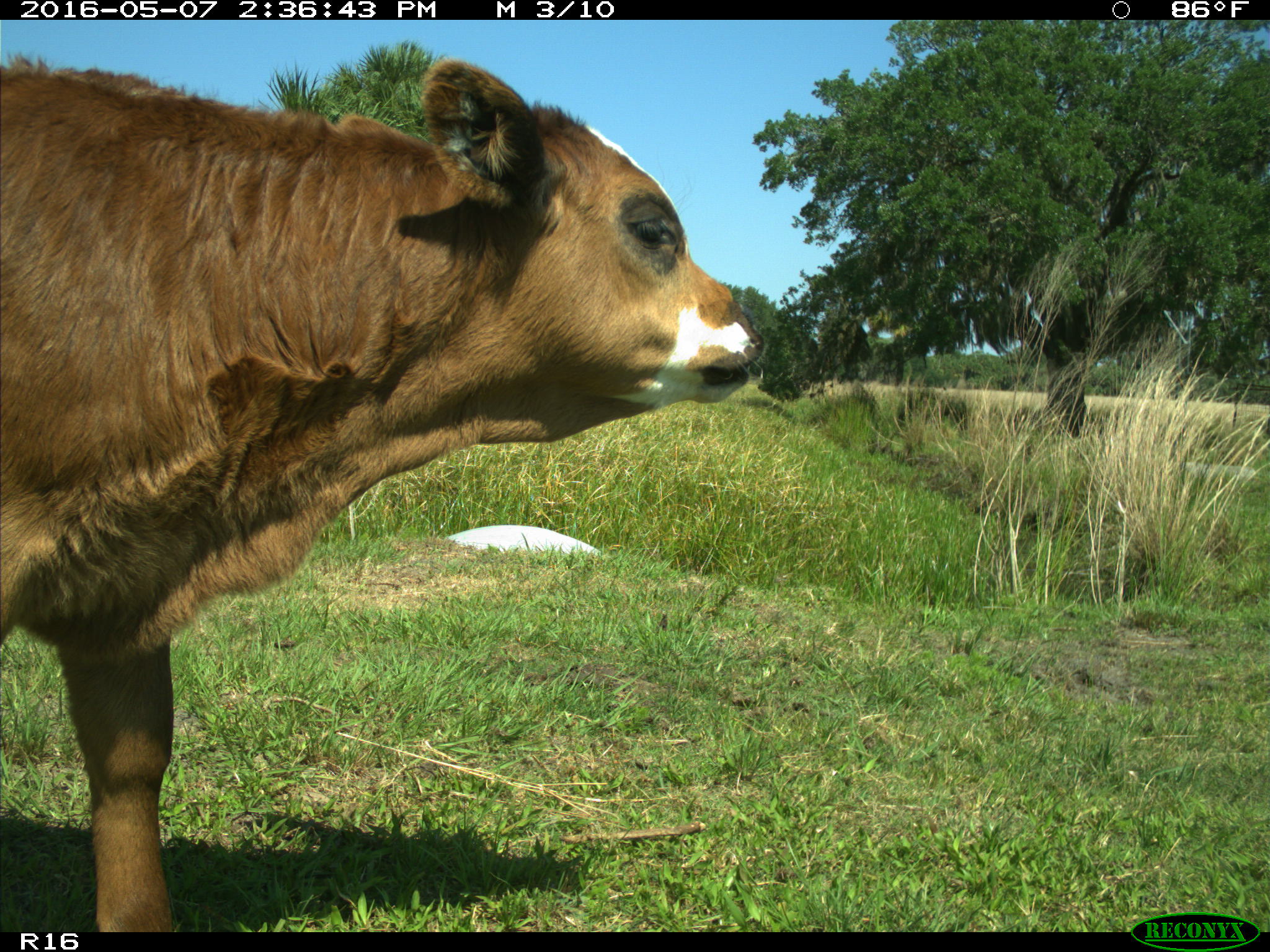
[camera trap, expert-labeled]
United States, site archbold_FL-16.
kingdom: Animalia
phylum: Chordata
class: Mammalia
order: Artiodactyla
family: Bovidae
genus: Bos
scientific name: Bos taurus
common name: domestic cow